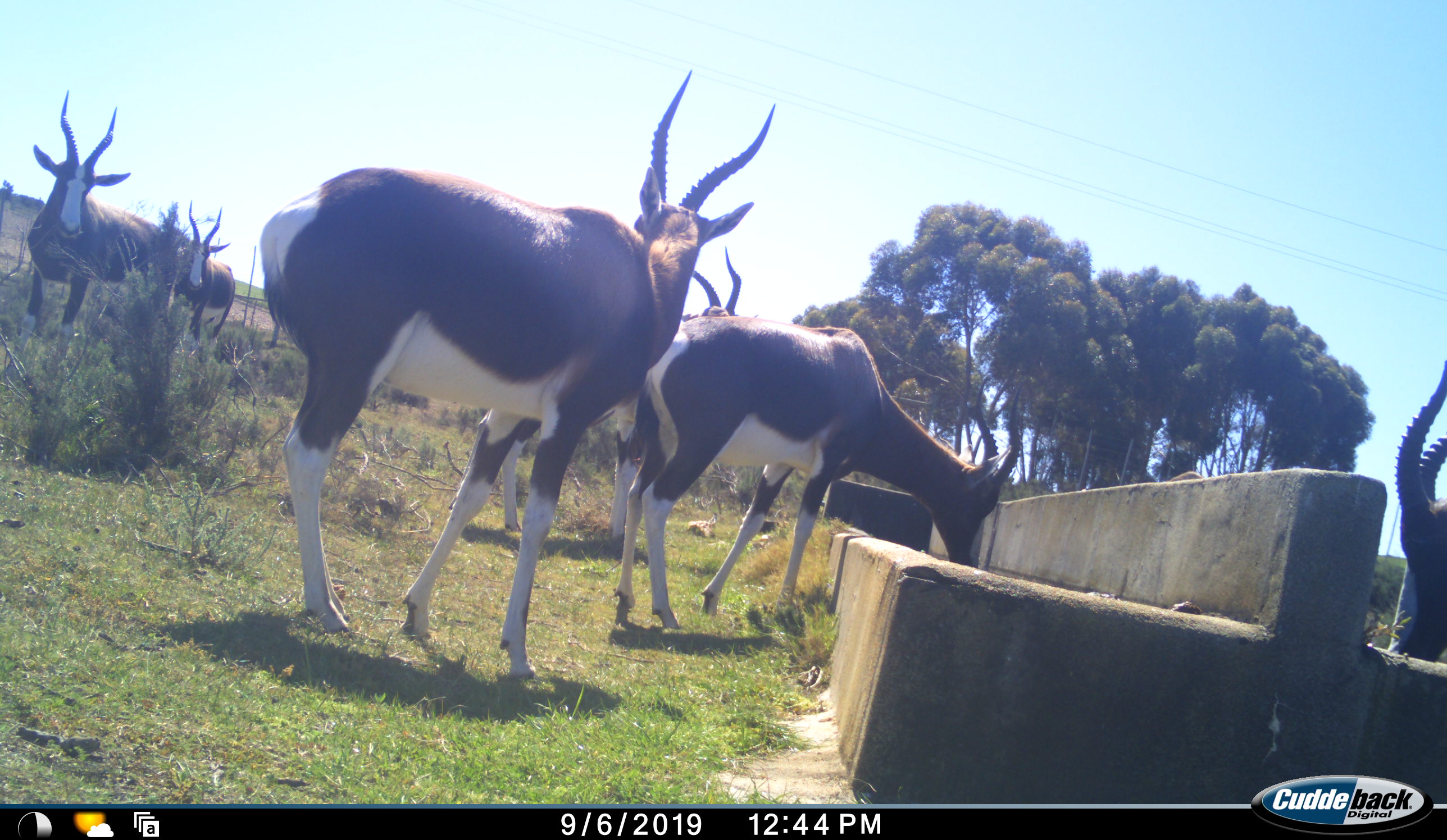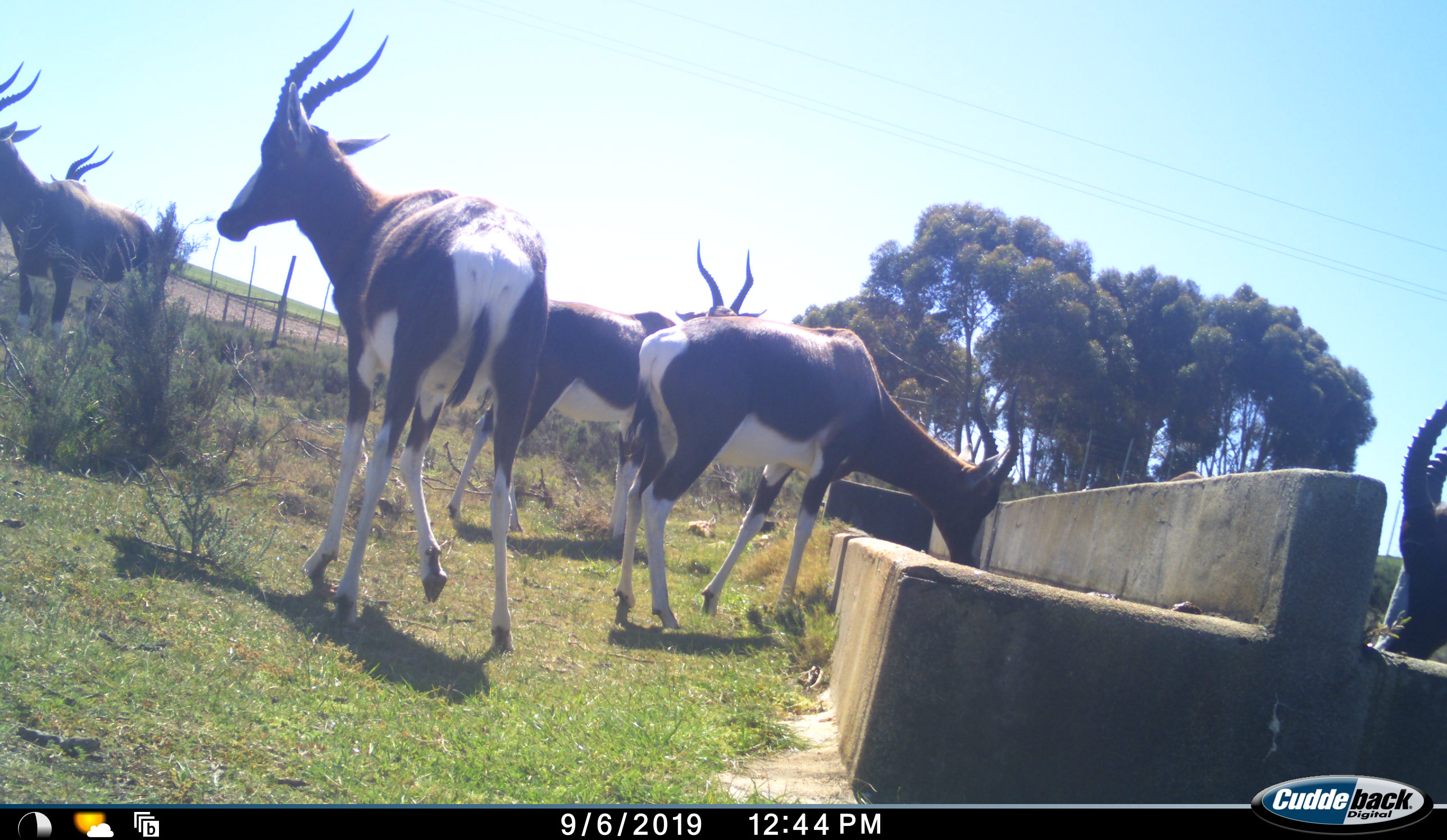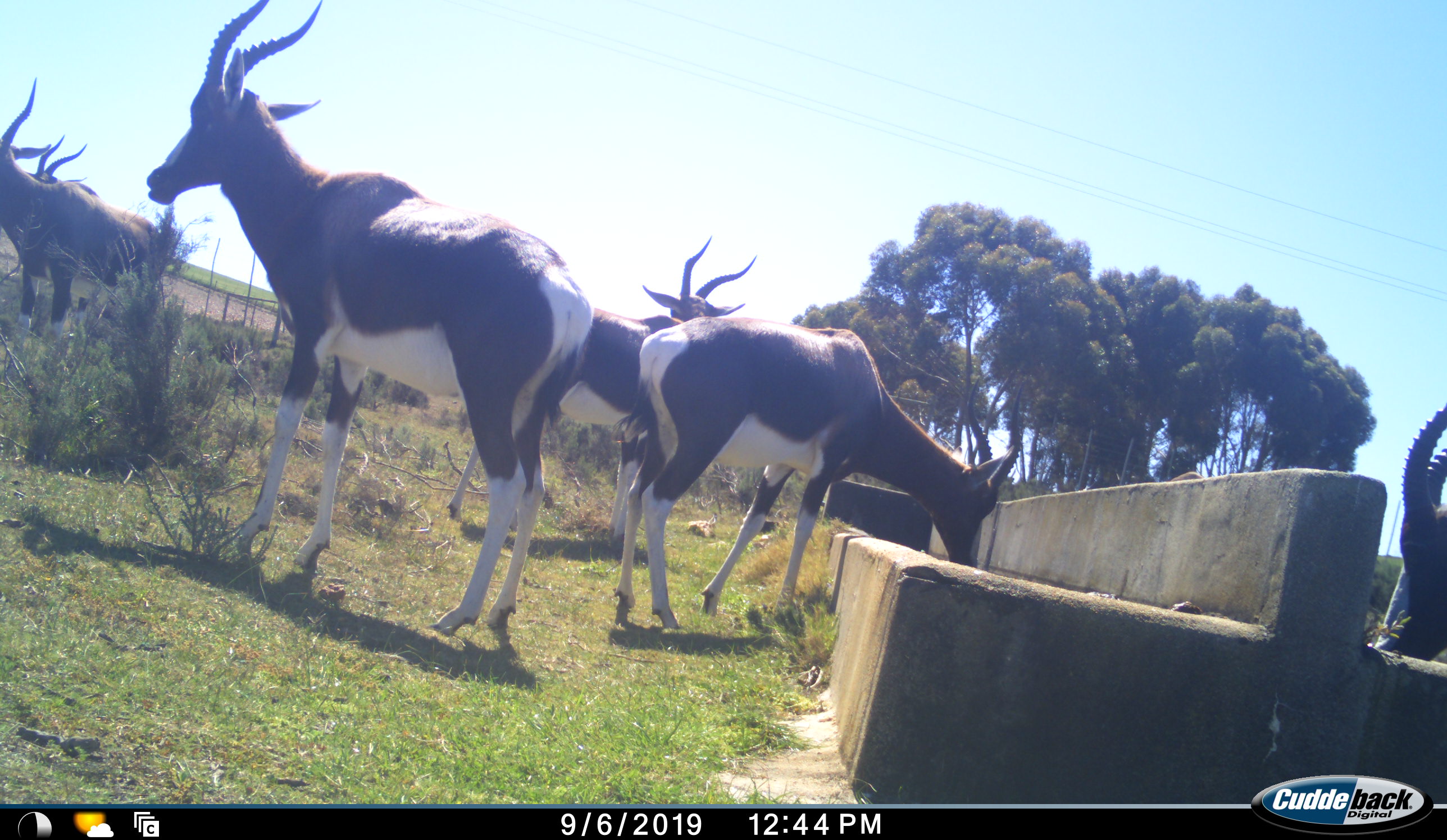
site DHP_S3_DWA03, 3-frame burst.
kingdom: Animalia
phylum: Chordata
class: Mammalia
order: Artiodactyla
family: Bovidae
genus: Damaliscus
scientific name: Damaliscus pygargus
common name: bontebok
Bontebok (Damaliscus pygargus), count 6. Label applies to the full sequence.